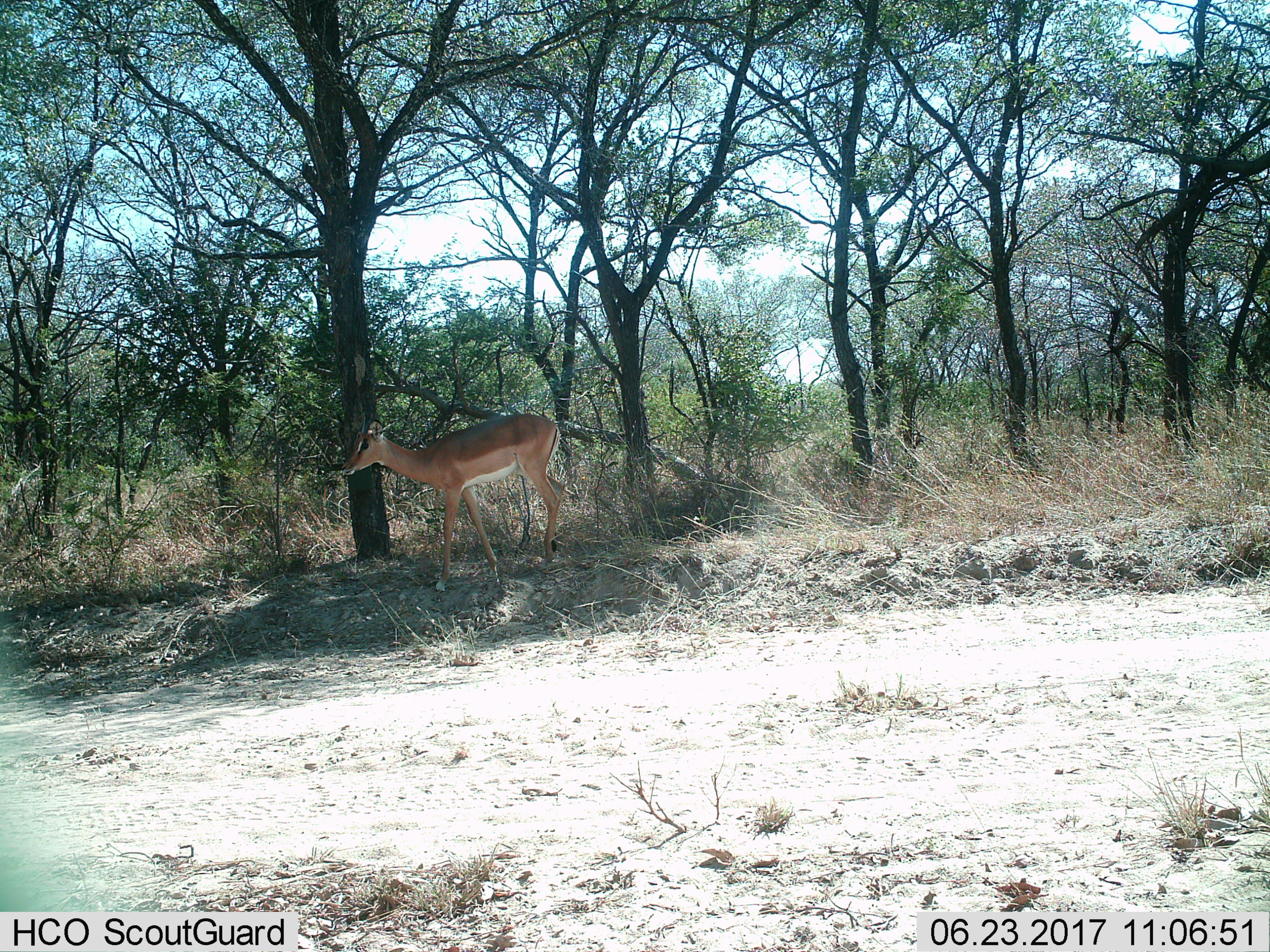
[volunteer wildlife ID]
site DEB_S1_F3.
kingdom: Animalia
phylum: Chordata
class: Mammalia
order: Artiodactyla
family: Bovidae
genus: Aepyceros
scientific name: Aepyceros melampus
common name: impala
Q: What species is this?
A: Impala (Aepyceros melampus).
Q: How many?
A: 1.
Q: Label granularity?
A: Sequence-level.